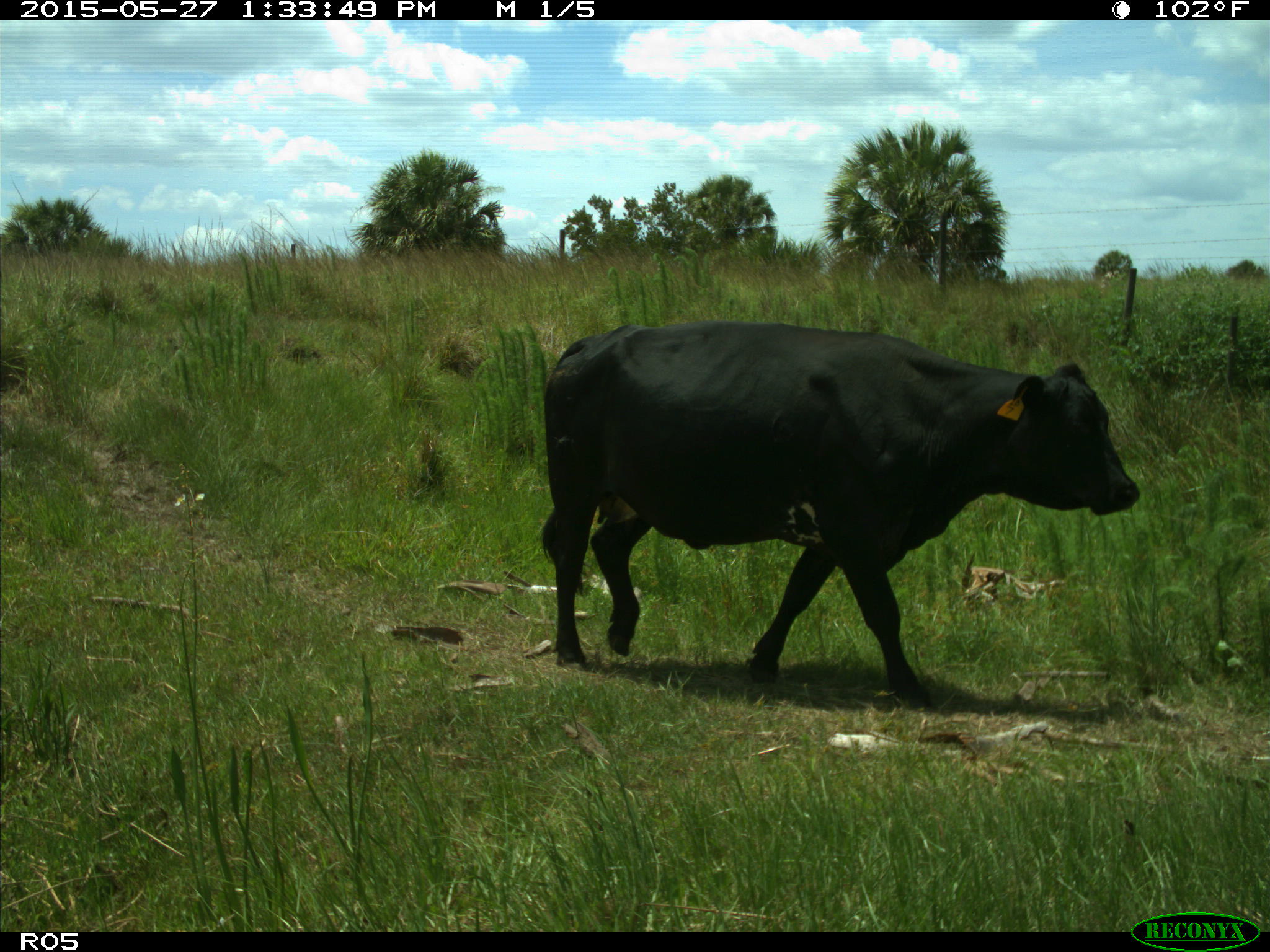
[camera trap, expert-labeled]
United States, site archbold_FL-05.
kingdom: Animalia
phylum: Chordata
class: Mammalia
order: Artiodactyla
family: Bovidae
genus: Bos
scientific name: Bos taurus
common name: domestic cow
Bos taurus (domestic cow).